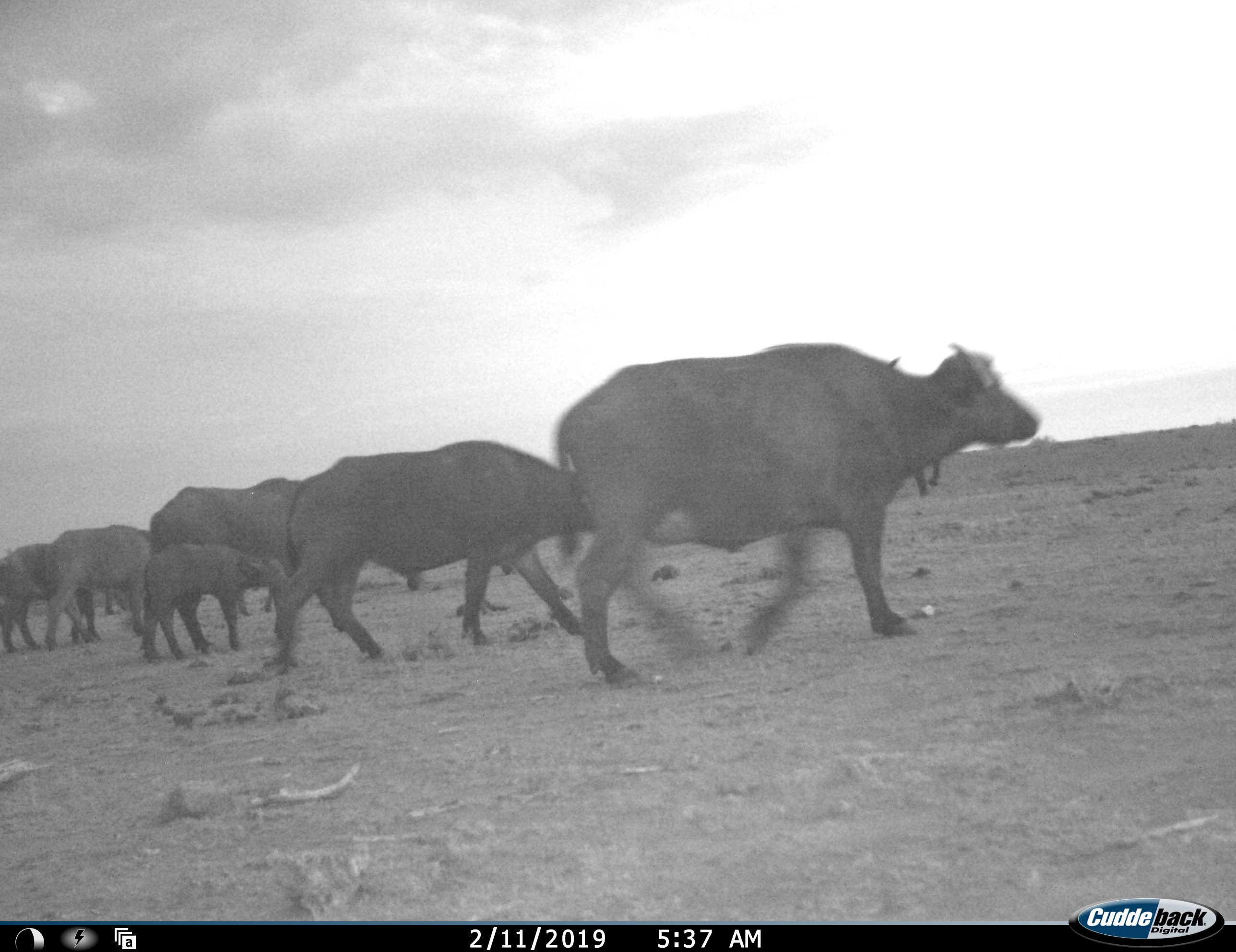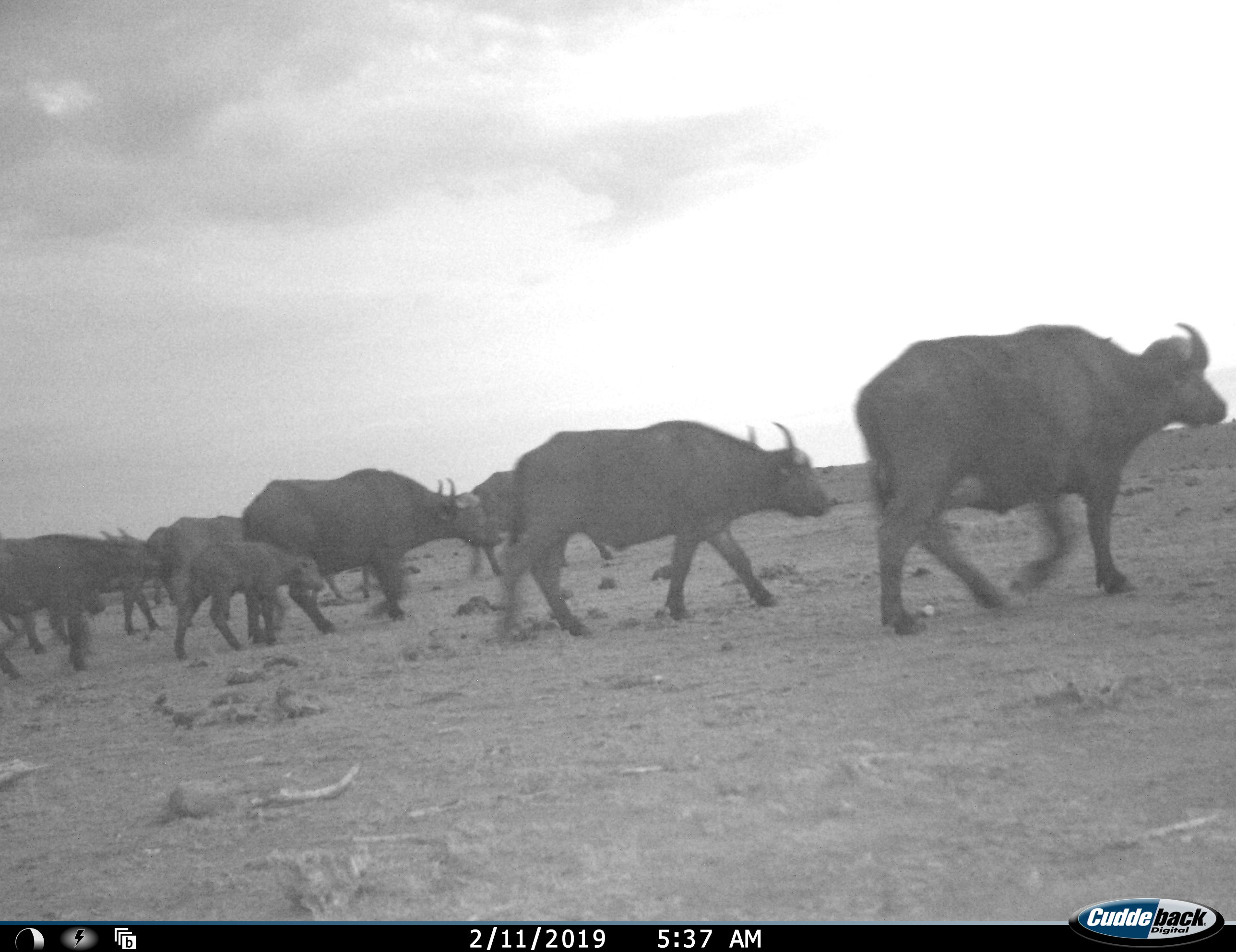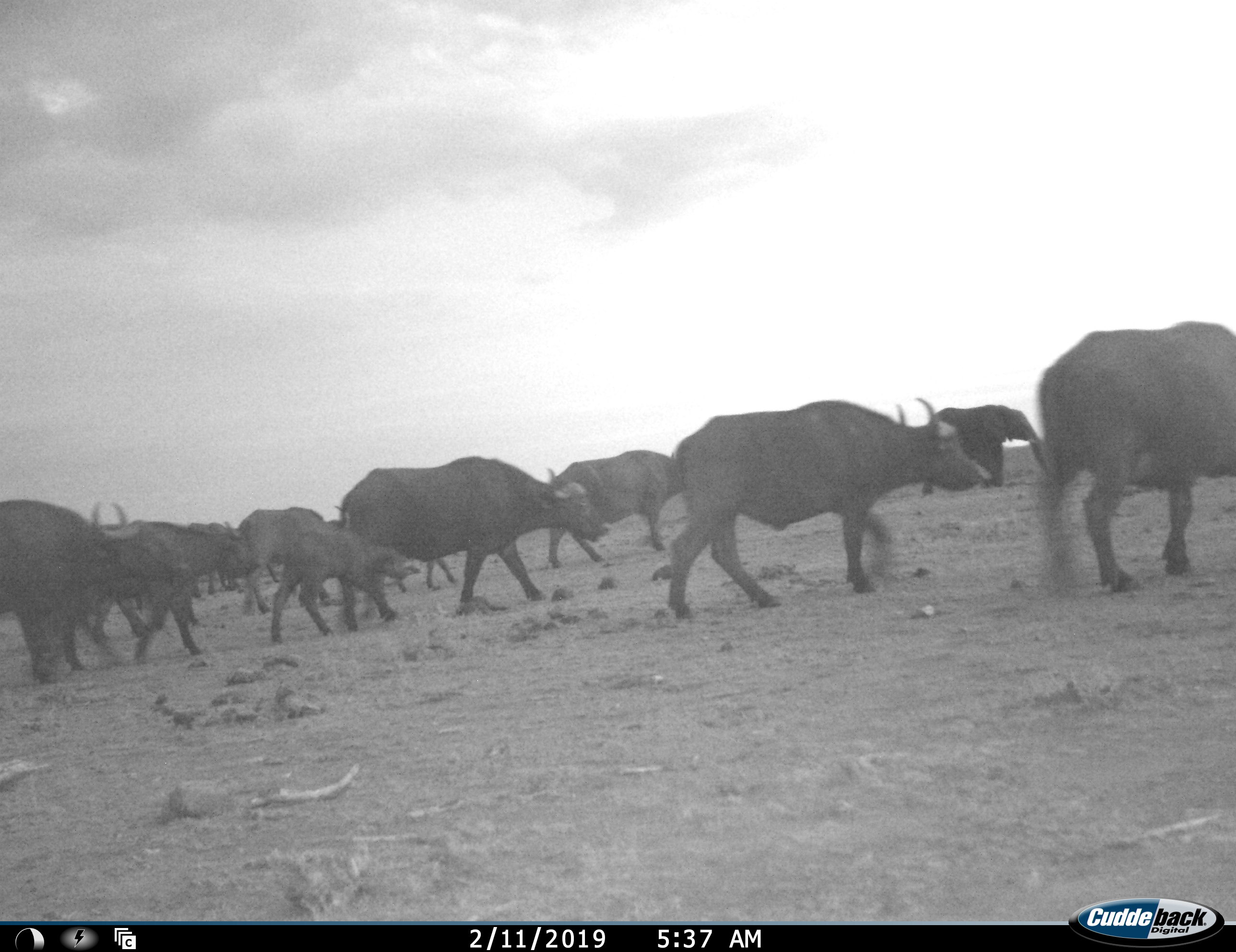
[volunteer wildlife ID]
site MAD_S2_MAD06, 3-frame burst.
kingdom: Animalia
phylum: Chordata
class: Mammalia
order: Artiodactyla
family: Bovidae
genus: Syncerus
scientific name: Syncerus caffer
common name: african buffalo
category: buffalo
Buffalo (african buffalo) (Syncerus caffer), count 10. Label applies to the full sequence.